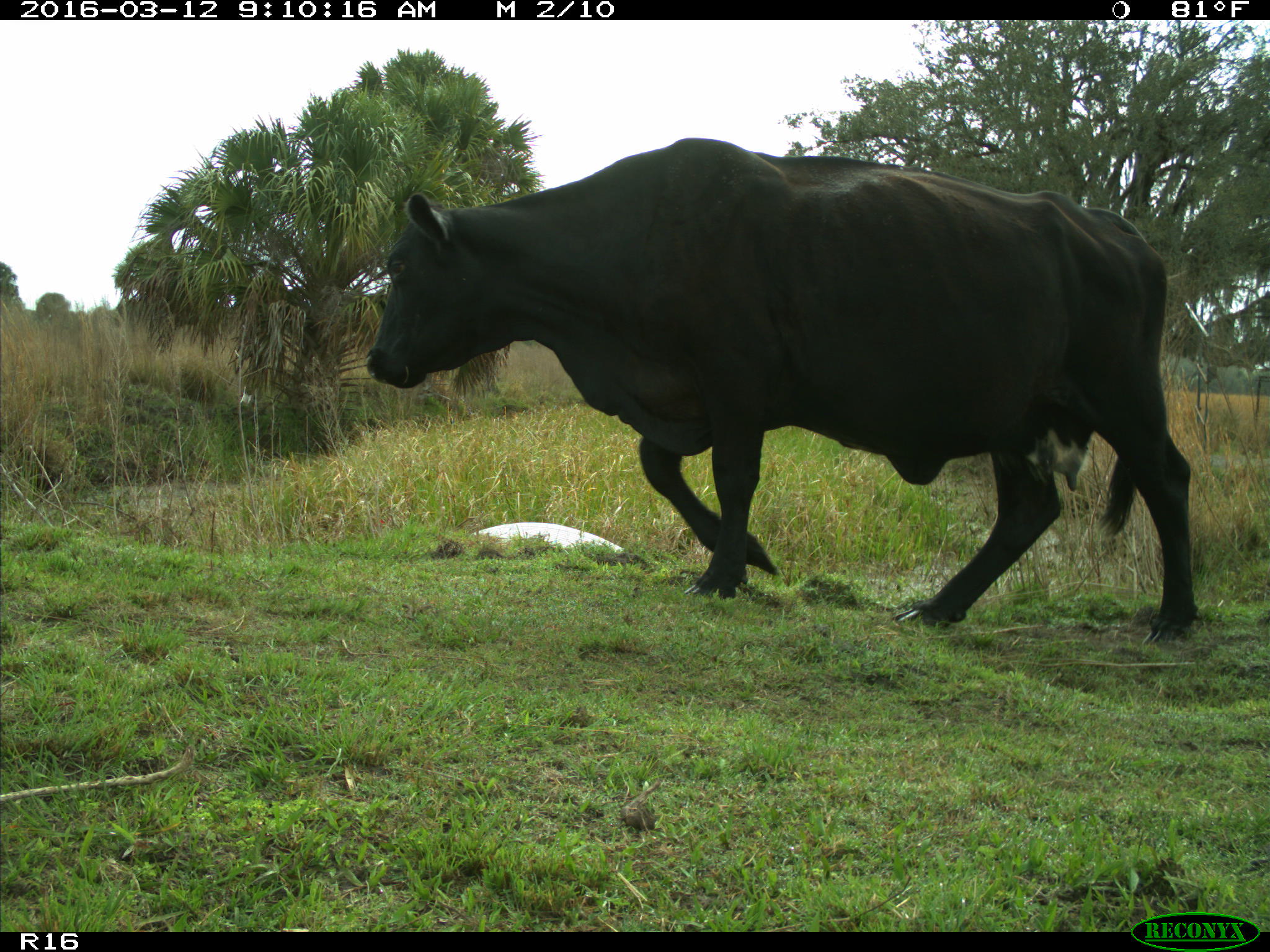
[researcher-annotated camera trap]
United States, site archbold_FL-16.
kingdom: Animalia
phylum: Chordata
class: Mammalia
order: Artiodactyla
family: Bovidae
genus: Bos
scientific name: Bos taurus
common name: domestic cow